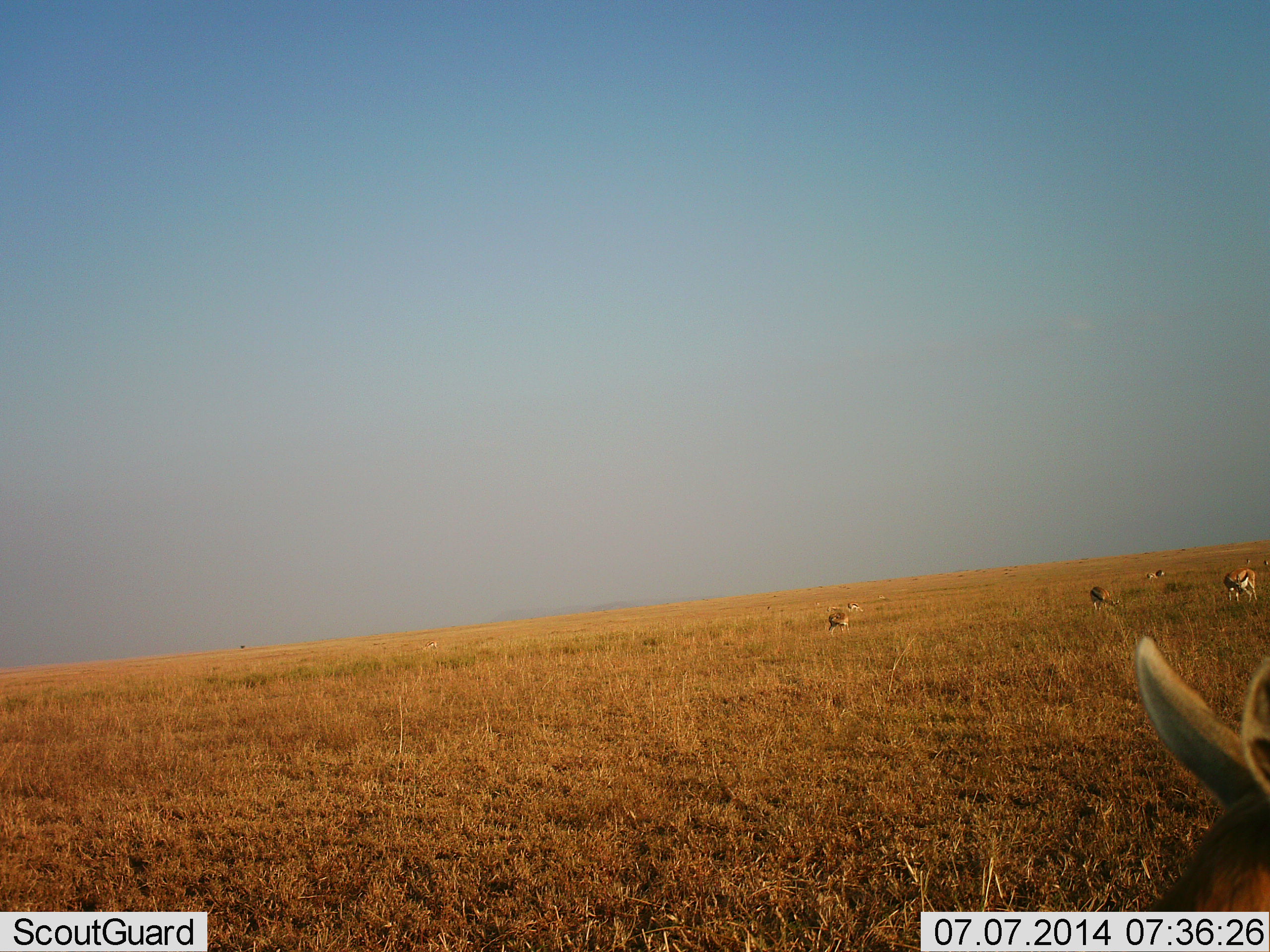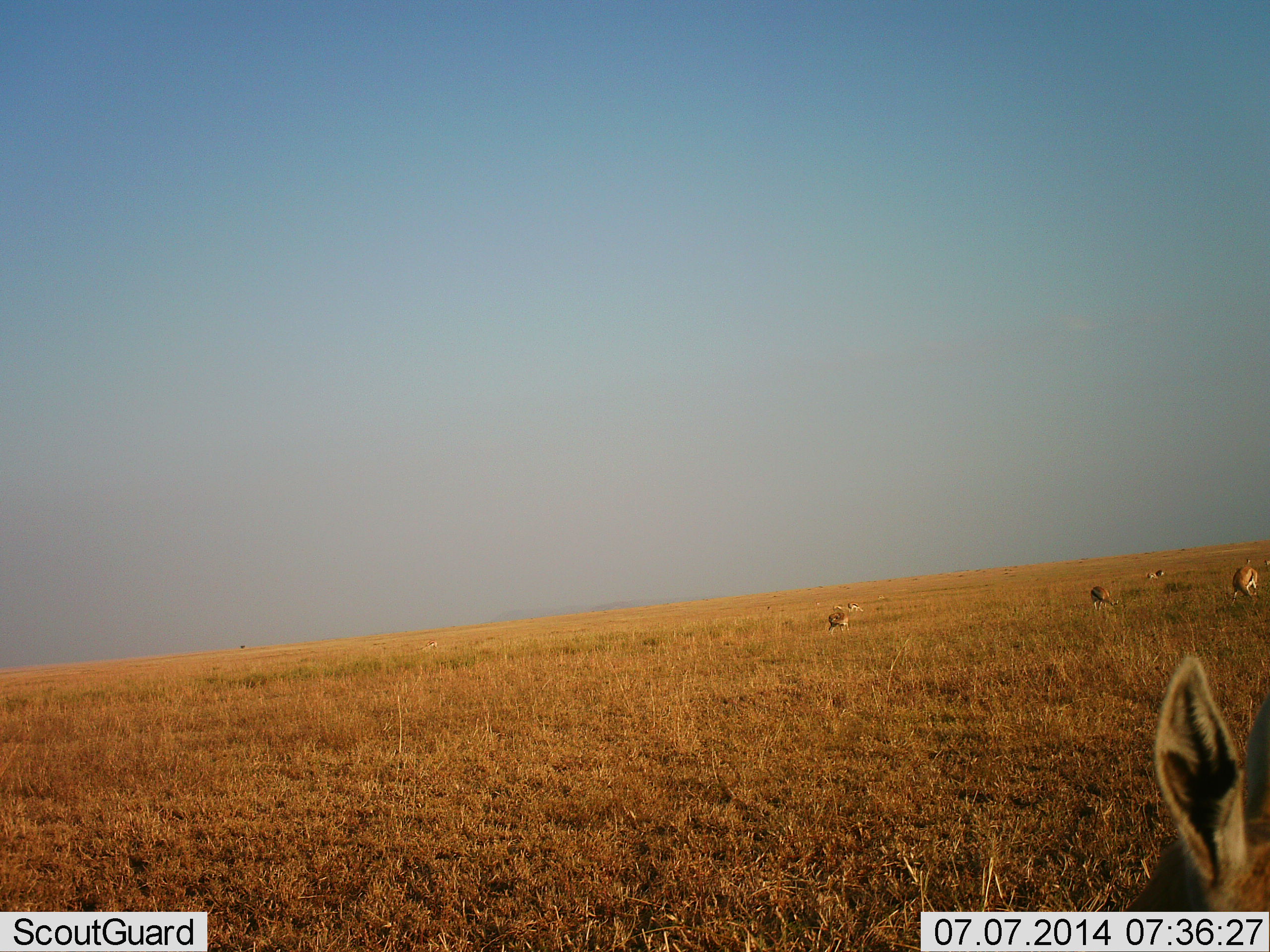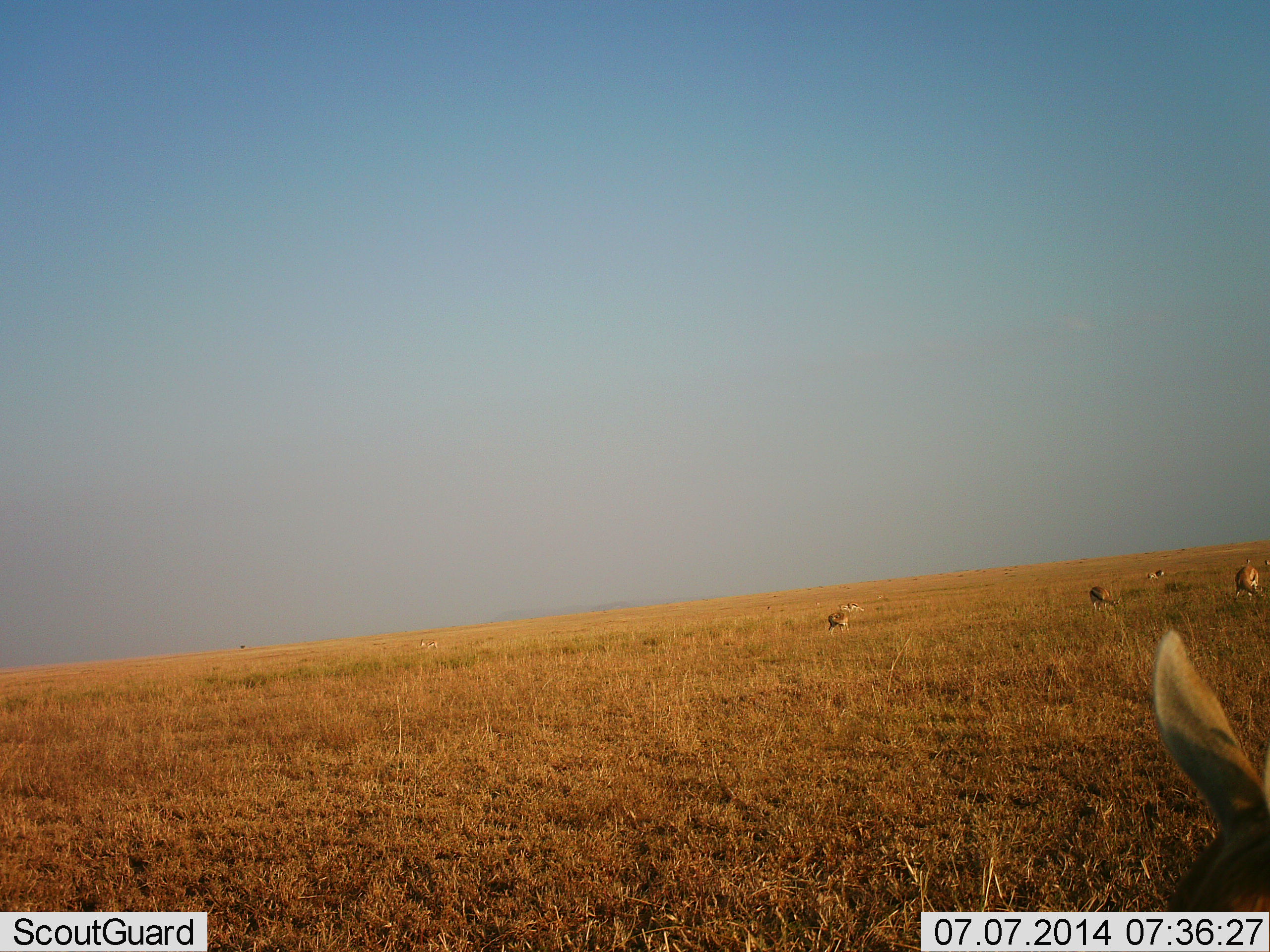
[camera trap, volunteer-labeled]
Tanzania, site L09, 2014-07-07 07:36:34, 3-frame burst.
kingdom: Animalia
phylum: Chordata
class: Mammalia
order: Artiodactyla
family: Bovidae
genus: Eudorcas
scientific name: Eudorcas thomsonii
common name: thomson's gazelle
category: gazellethomsons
Gazellethomsons (thomson's gazelle) (Eudorcas thomsonii), count 5. Behavior (volunteer vote fractions): standing 70%, resting 3%, moving 12%, interacting 3%. Young present (vote fraction): 0%. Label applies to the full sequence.